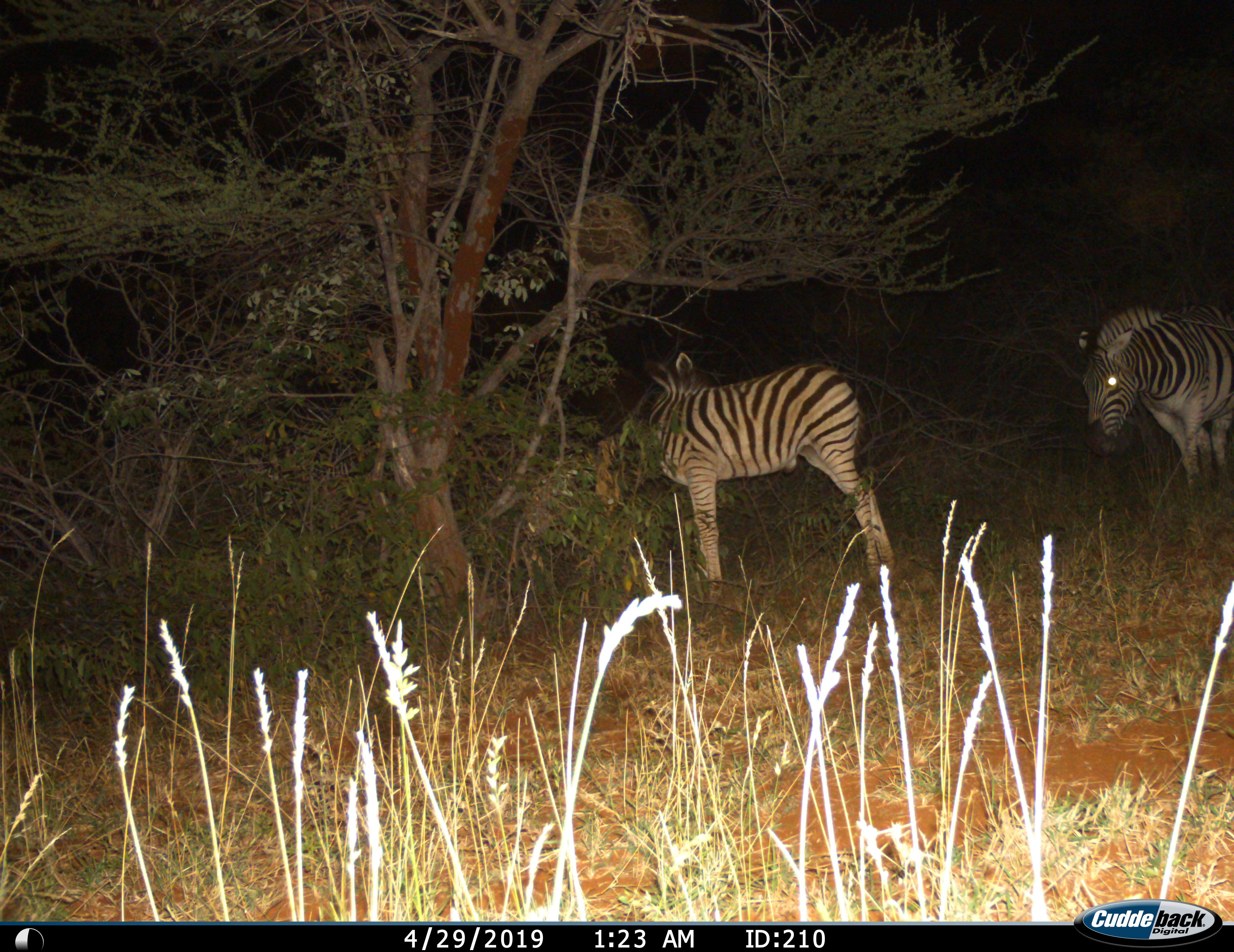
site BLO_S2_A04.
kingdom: Animalia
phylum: Chordata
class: Mammalia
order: Perissodactyla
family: Equidae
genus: Equus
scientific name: Equus quagga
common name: plains zebra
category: zebraplains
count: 2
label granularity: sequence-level